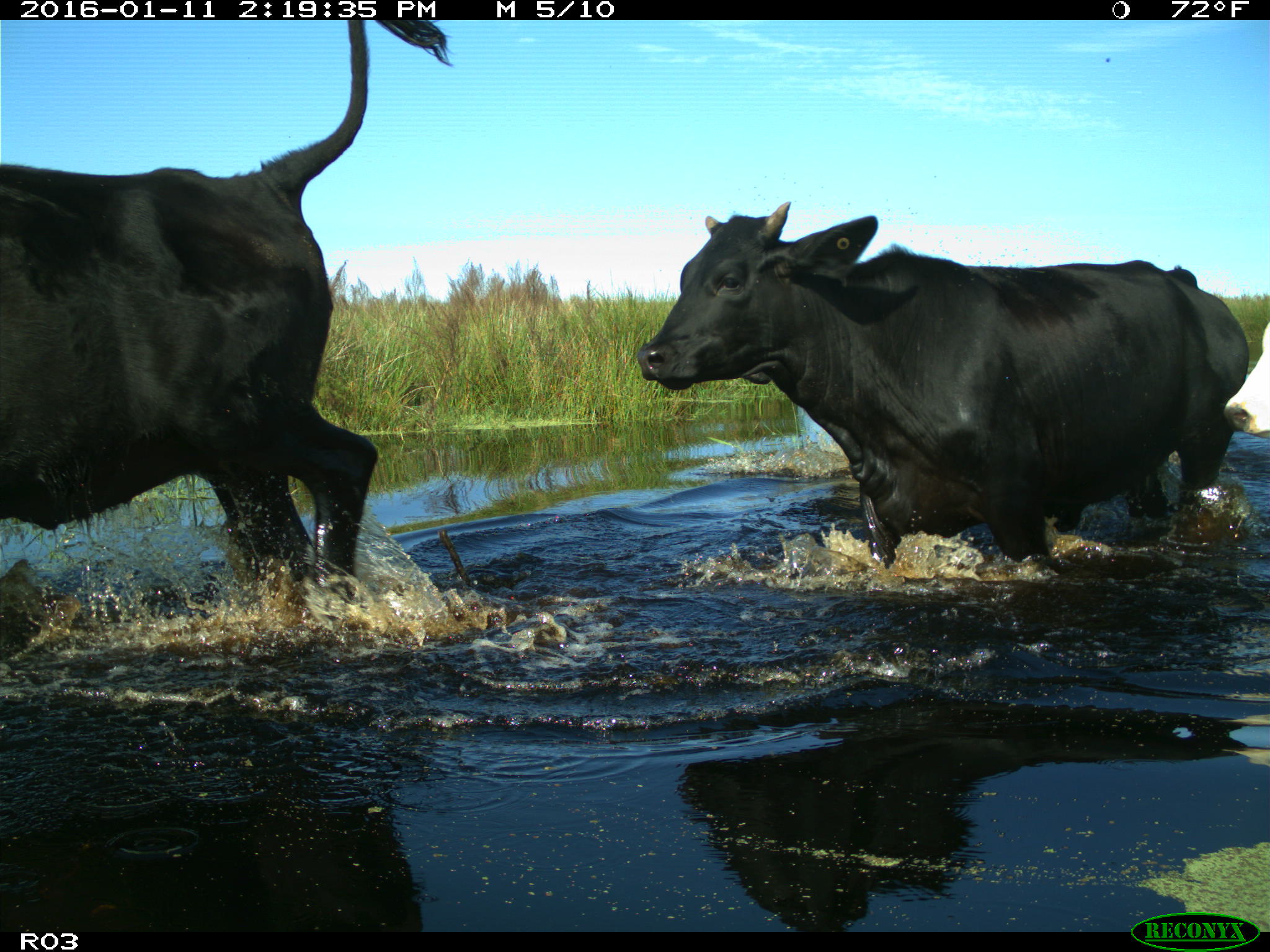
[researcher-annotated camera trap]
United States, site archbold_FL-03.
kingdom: Animalia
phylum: Chordata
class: Mammalia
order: Artiodactyla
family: Bovidae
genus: Bos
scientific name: Bos taurus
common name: domestic cow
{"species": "Bos taurus (domestic cow)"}